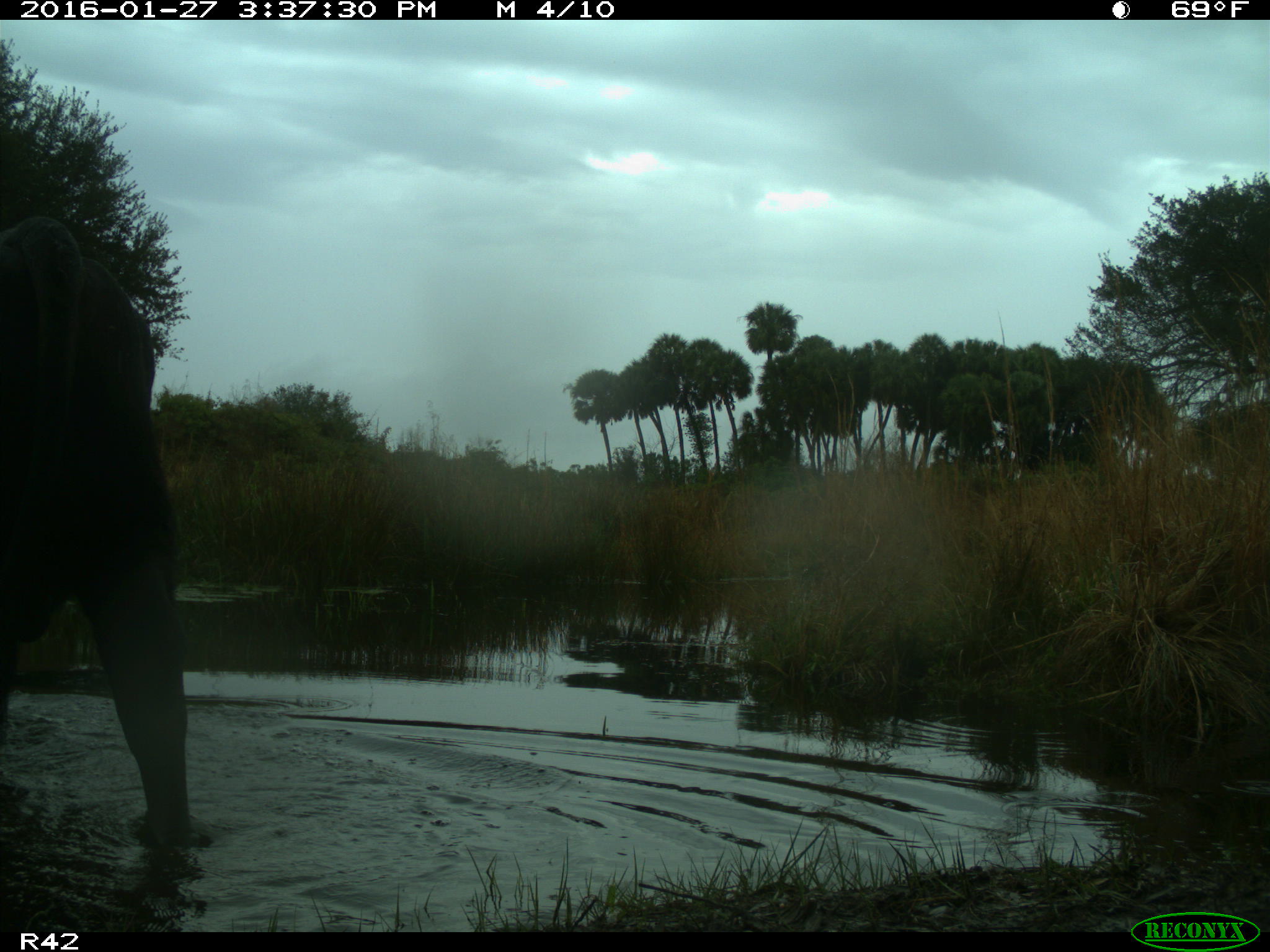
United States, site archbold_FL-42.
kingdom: Animalia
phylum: Chordata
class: Mammalia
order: Artiodactyla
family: Bovidae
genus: Bos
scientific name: Bos taurus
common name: domestic cow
Bos taurus (domestic cow).